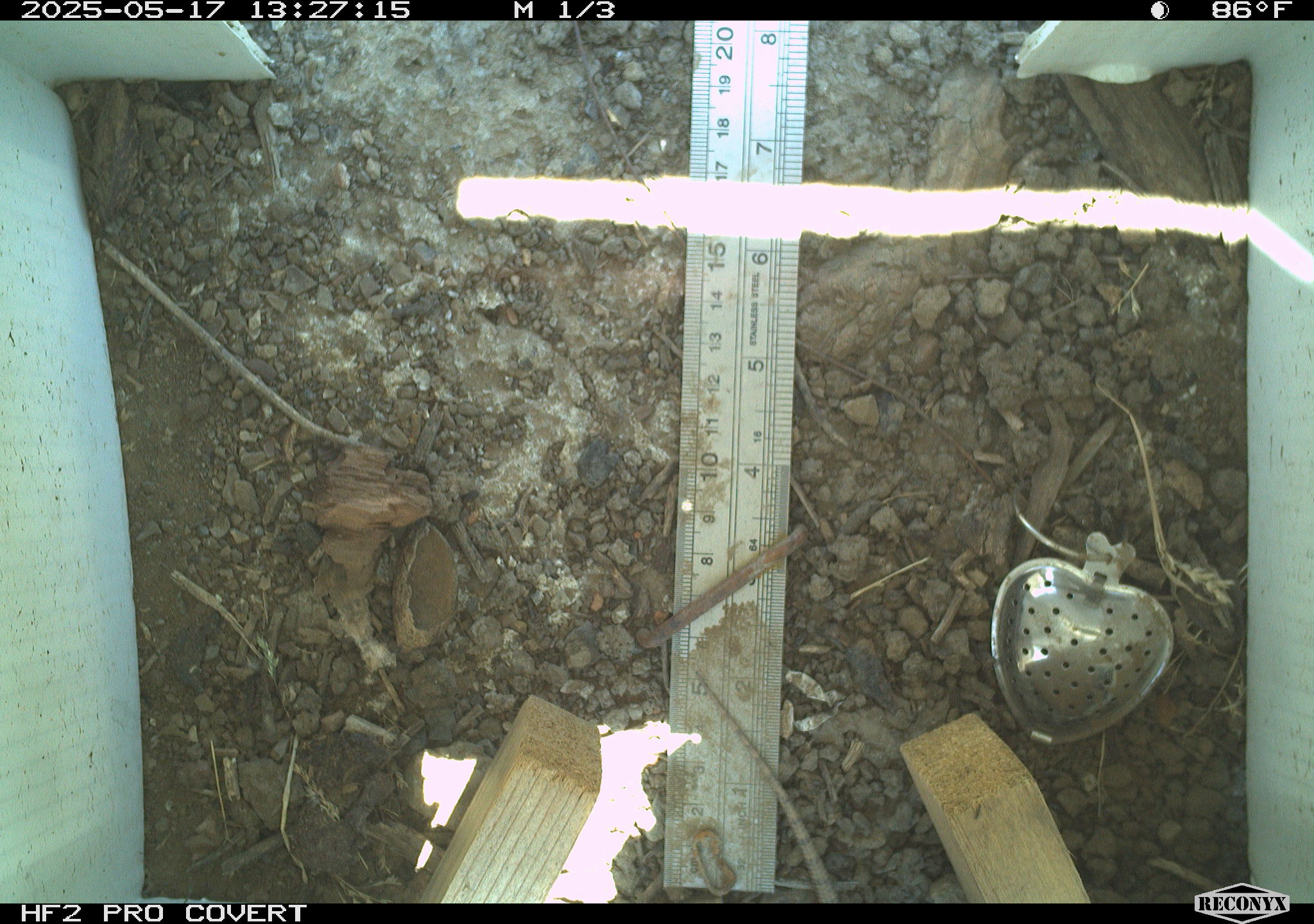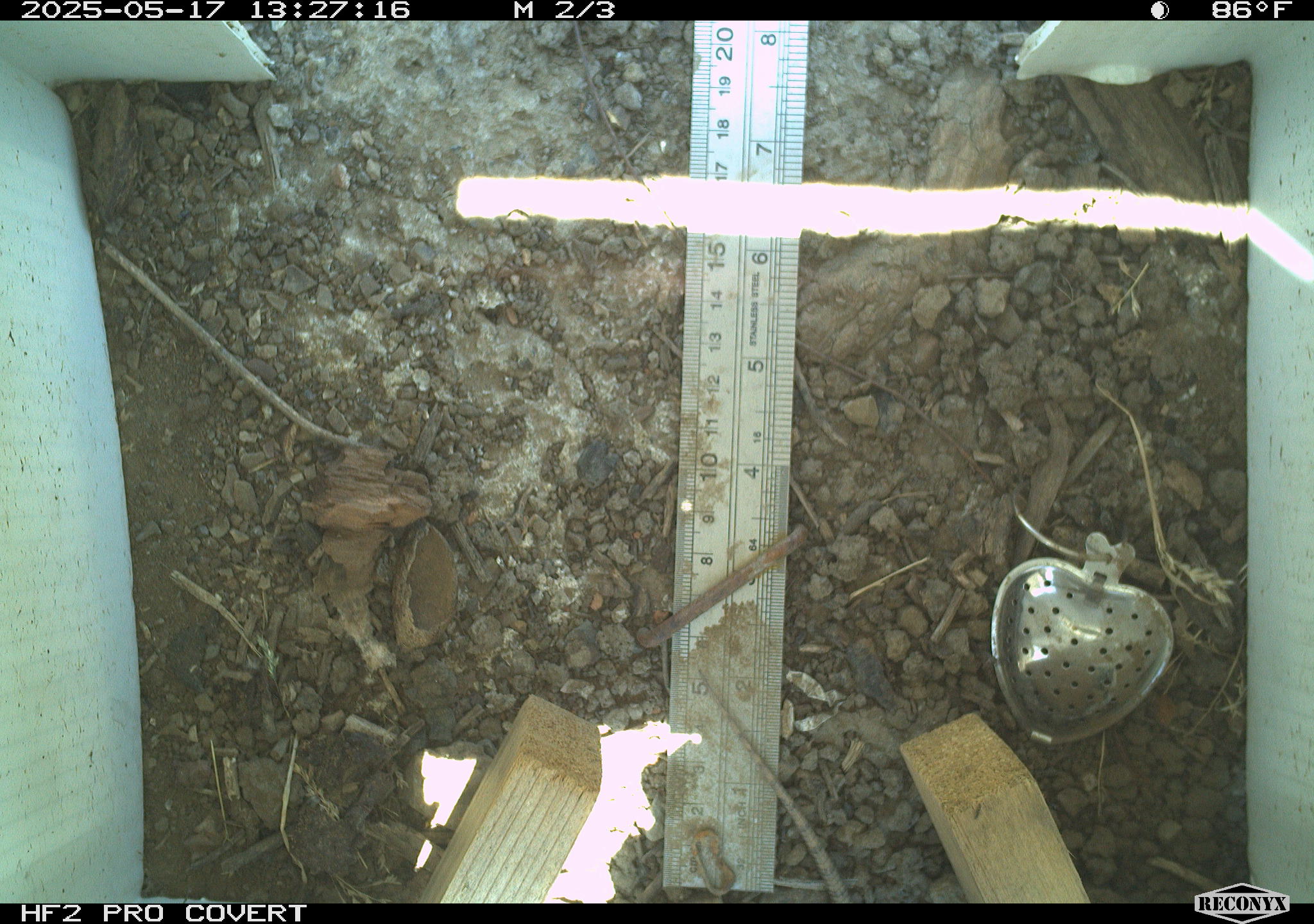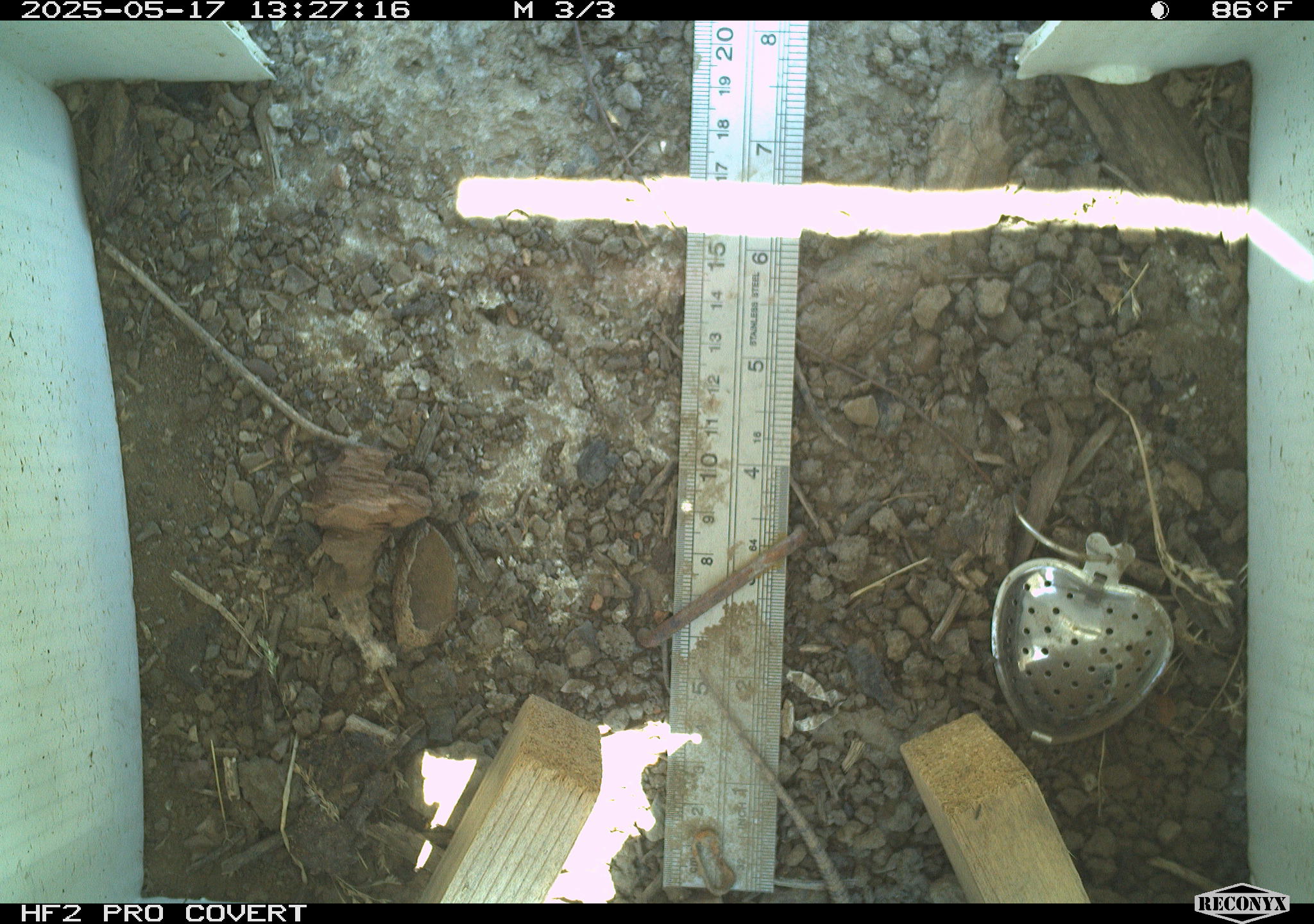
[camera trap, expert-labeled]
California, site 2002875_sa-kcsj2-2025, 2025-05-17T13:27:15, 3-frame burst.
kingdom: Animalia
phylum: Chordata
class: Reptilia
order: Squamata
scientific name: Squamata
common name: lizards and snakes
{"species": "lizards and snakes (Squamata)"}